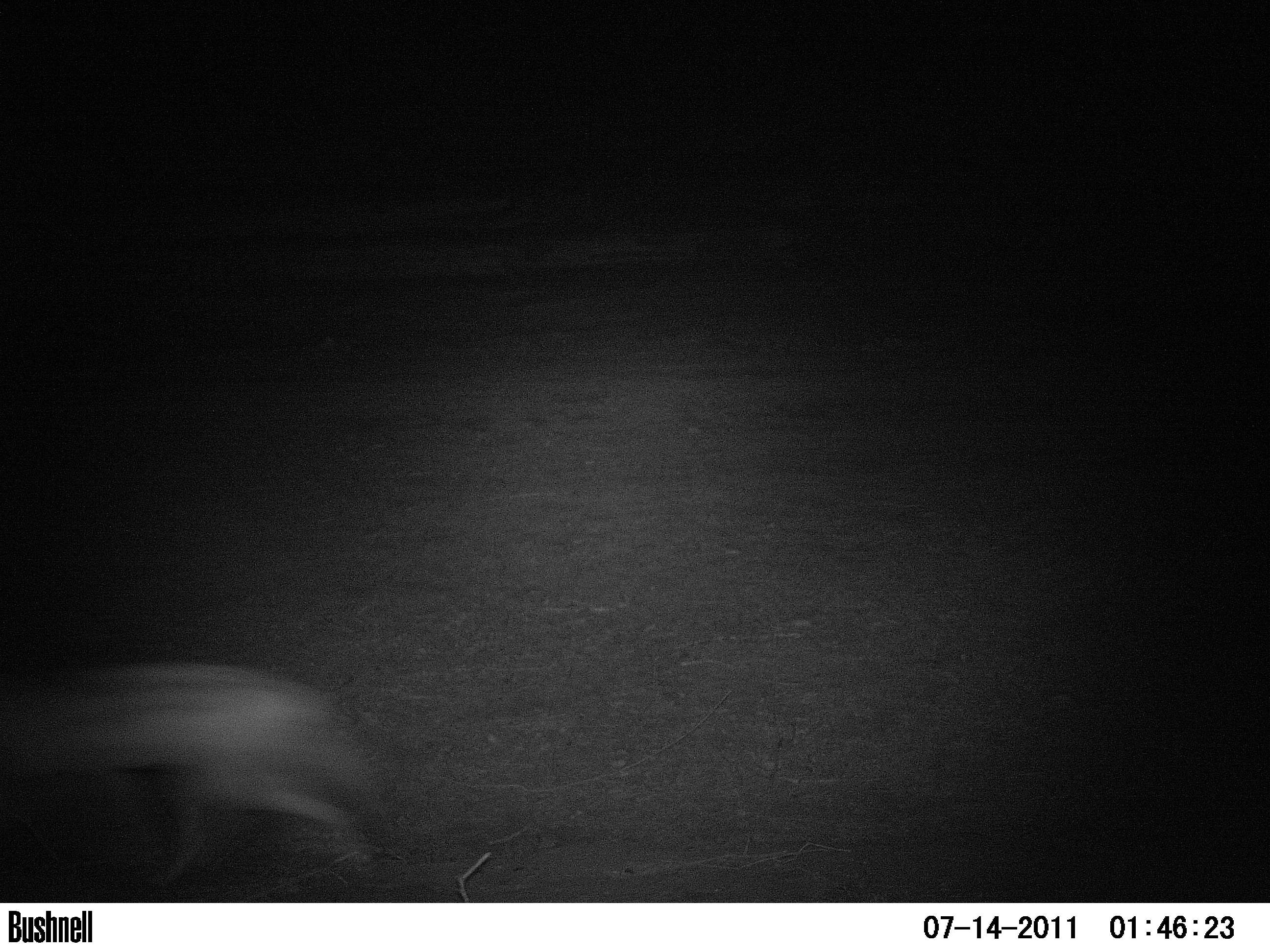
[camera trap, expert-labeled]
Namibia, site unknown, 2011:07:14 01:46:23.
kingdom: Animalia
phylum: Chordata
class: Mammalia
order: Carnivora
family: Canidae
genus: Lupulella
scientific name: Lupulella mesomelas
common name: black-backed jackal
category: canis mesomelas